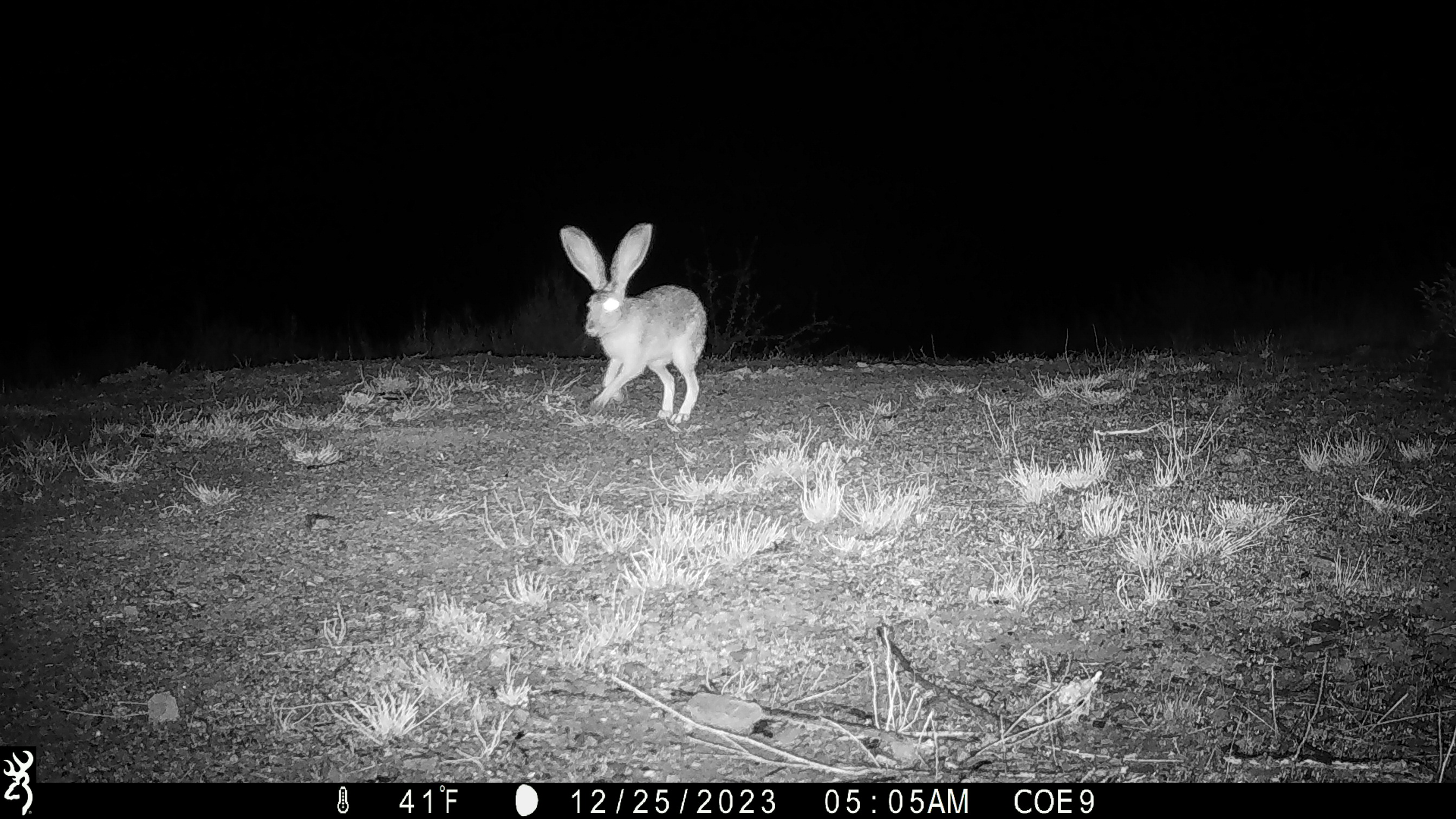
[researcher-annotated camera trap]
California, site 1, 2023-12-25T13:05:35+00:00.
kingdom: Animalia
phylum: Chordata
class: Mammalia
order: Lagomorpha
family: Leporidae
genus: Lepus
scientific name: Lepus californicus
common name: black-tailed jackrabbit